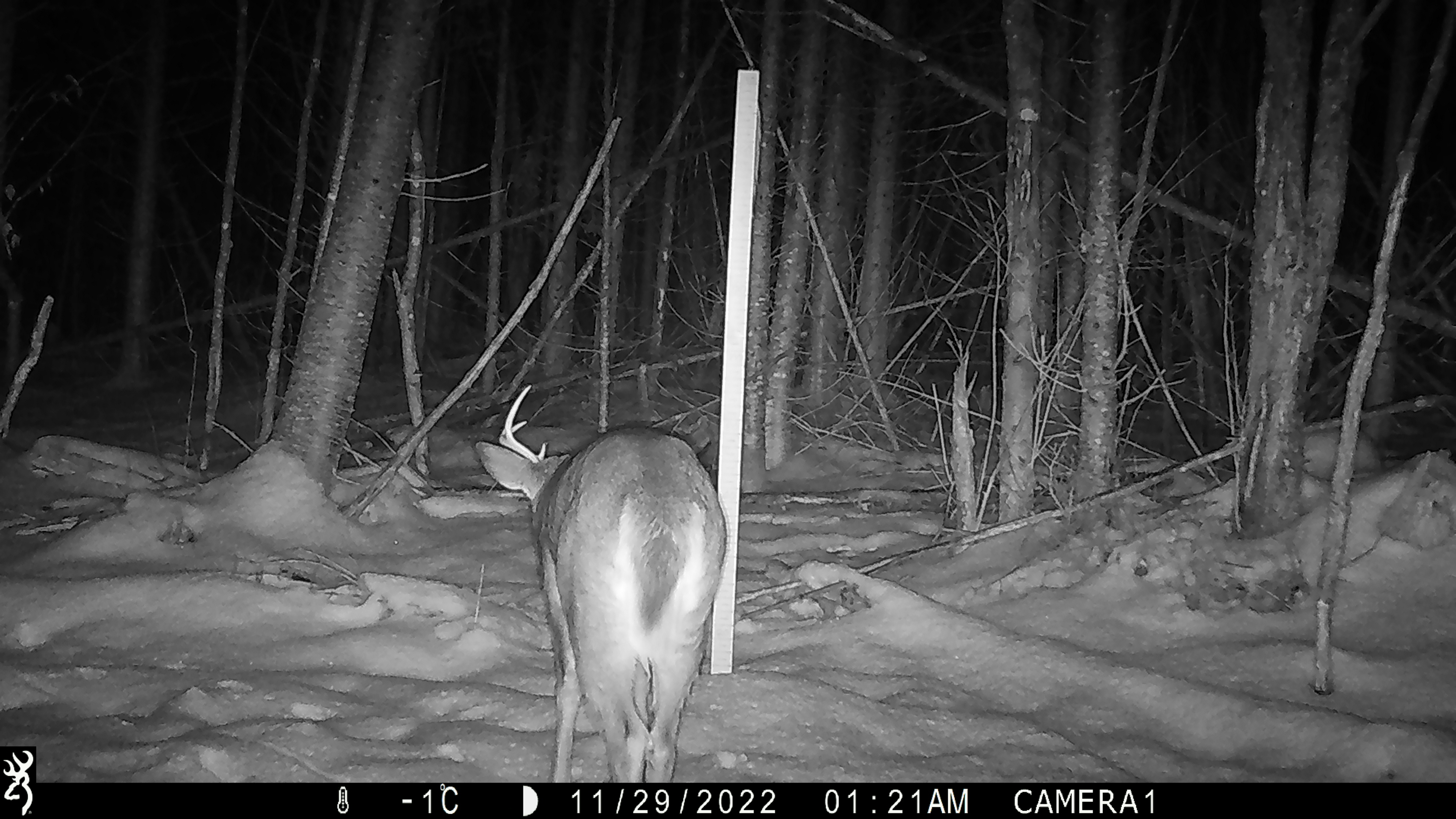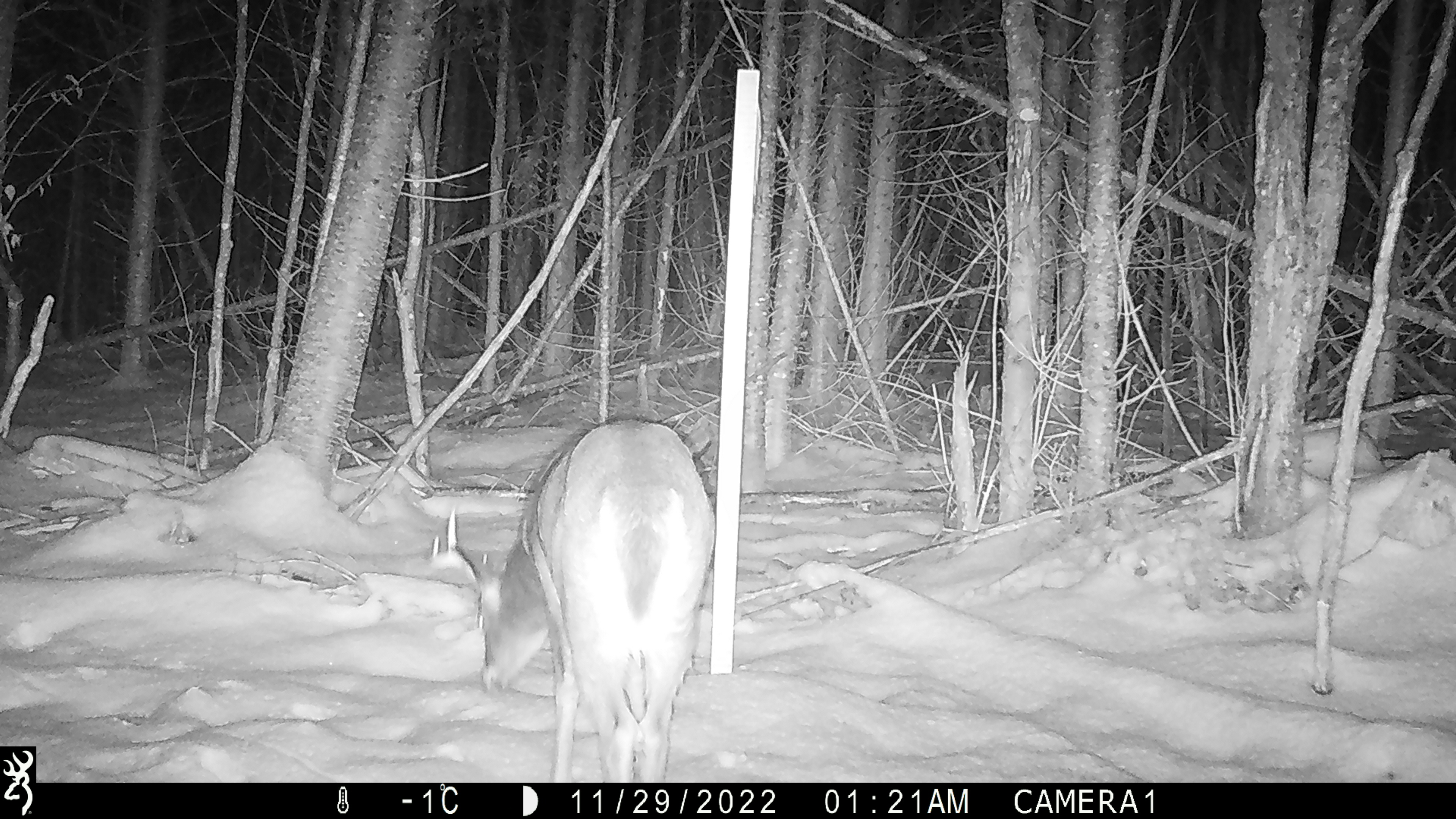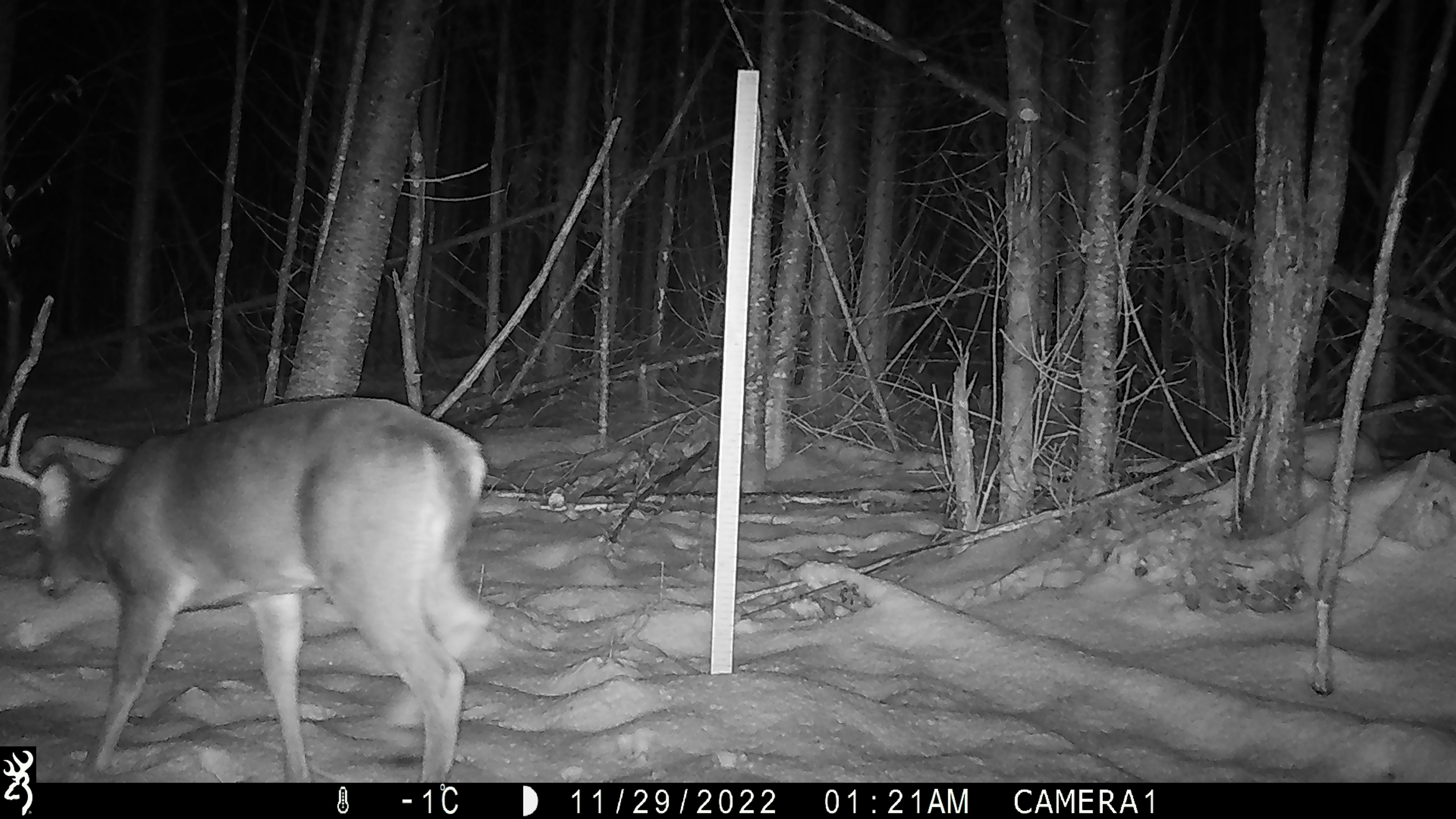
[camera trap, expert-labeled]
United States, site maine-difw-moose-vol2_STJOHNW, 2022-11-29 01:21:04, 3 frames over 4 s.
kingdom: Animalia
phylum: Chordata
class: Mammalia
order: Artiodactyla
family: Cervidae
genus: Odocoileus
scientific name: Odocoileus virginianus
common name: white-tailed deer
White-tailed deer (Odocoileus virginianus).